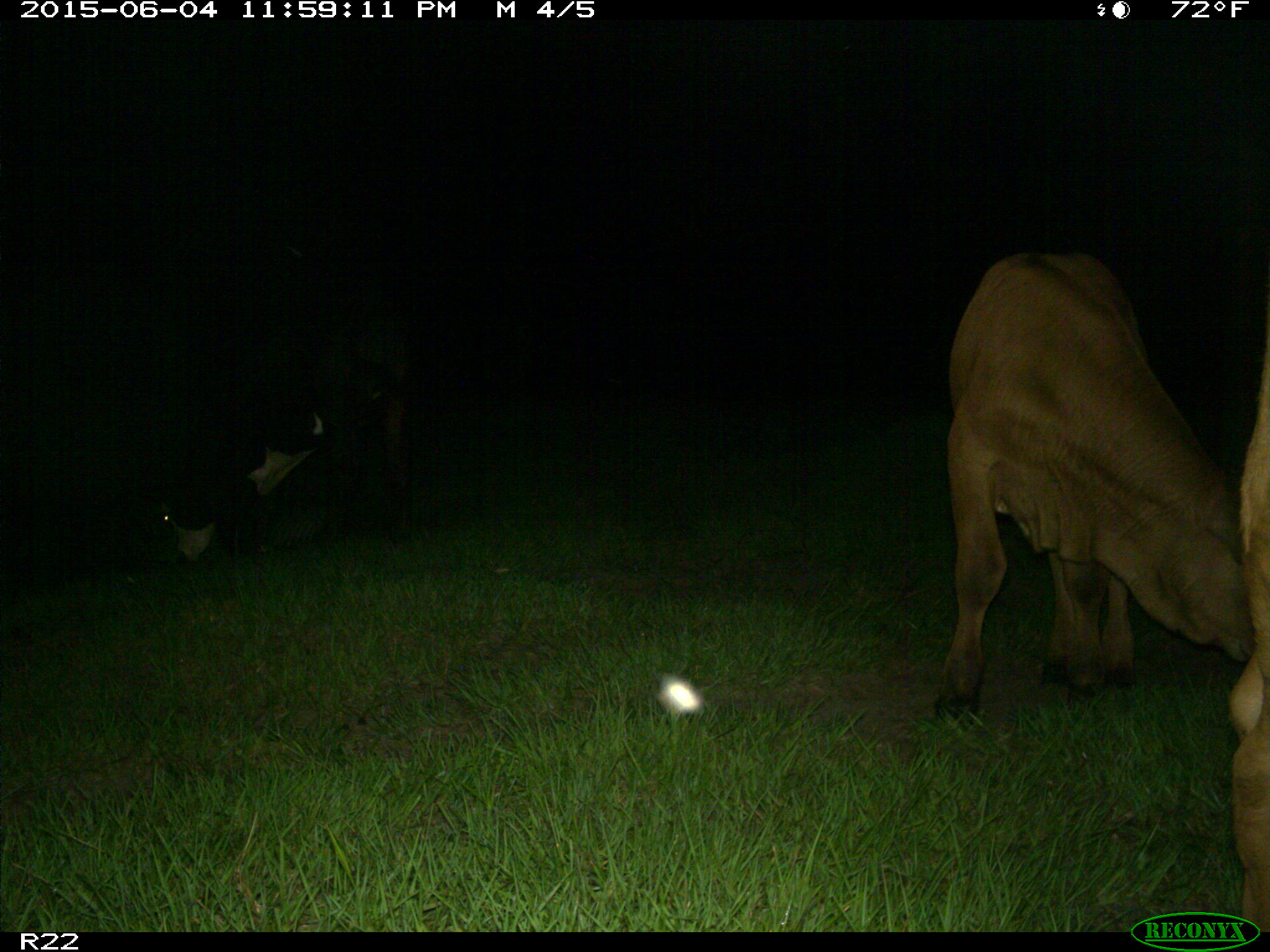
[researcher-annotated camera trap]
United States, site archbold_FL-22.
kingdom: Animalia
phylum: Chordata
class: Mammalia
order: Artiodactyla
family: Bovidae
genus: Bos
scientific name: Bos taurus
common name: domestic cow